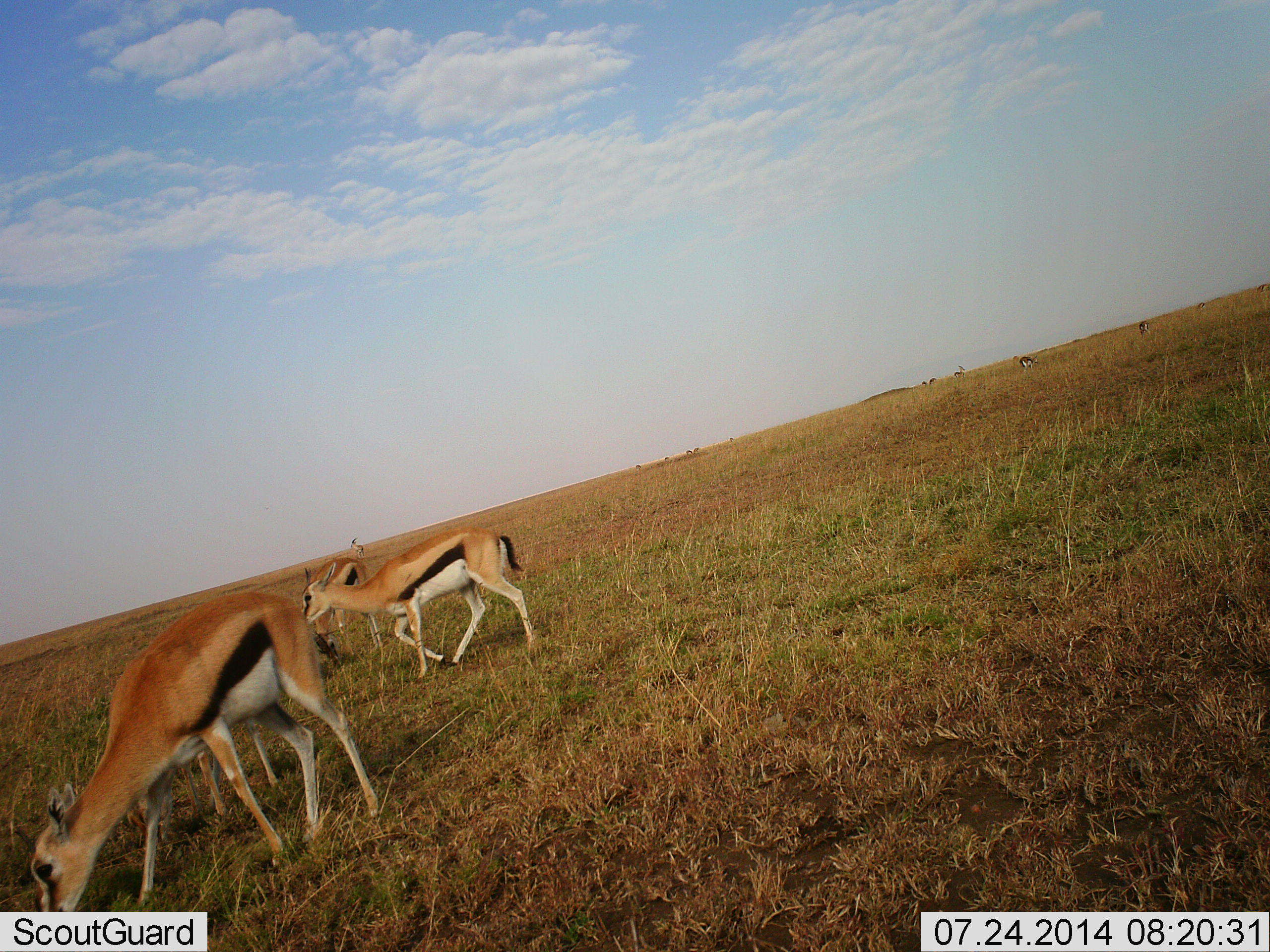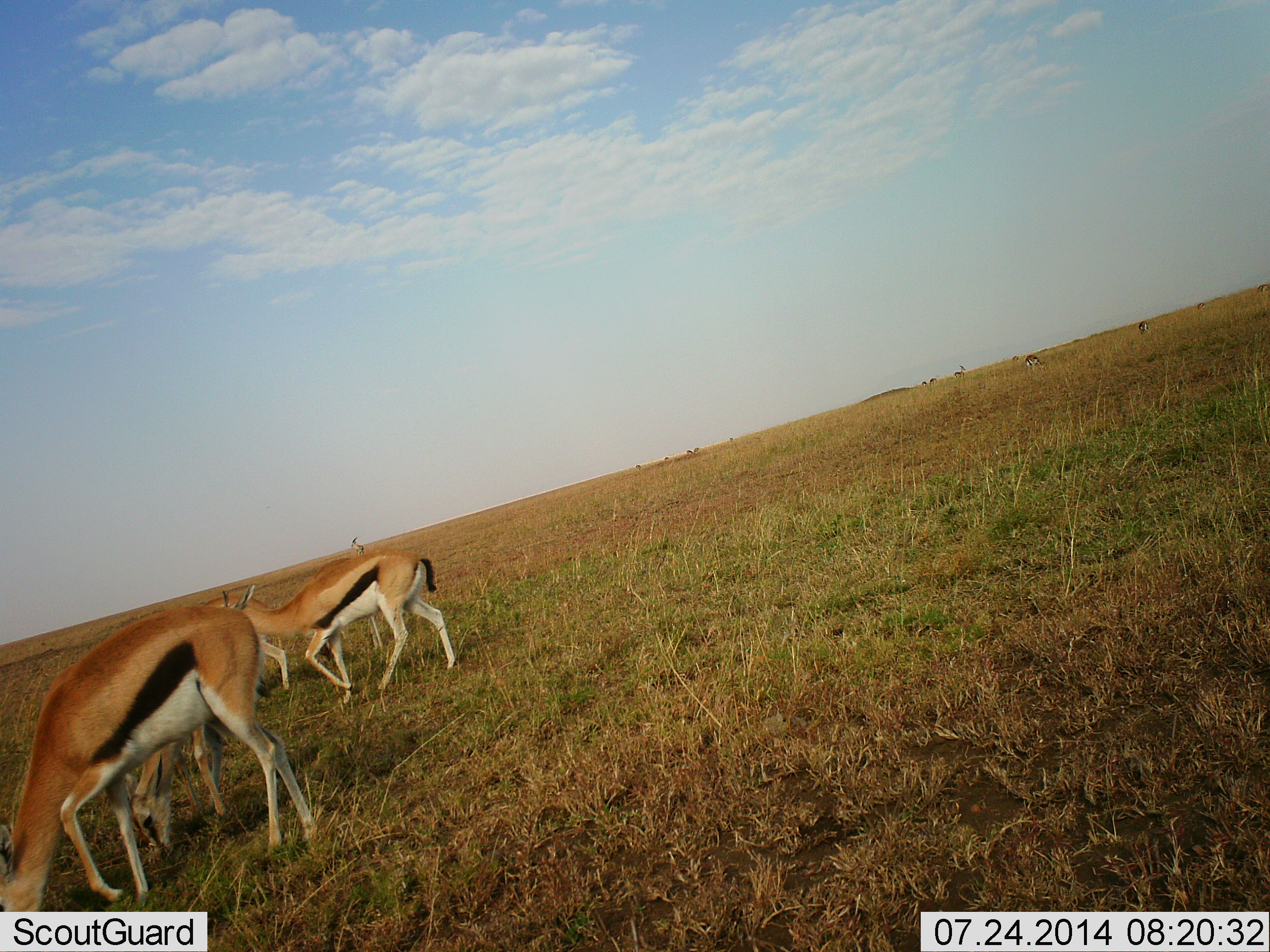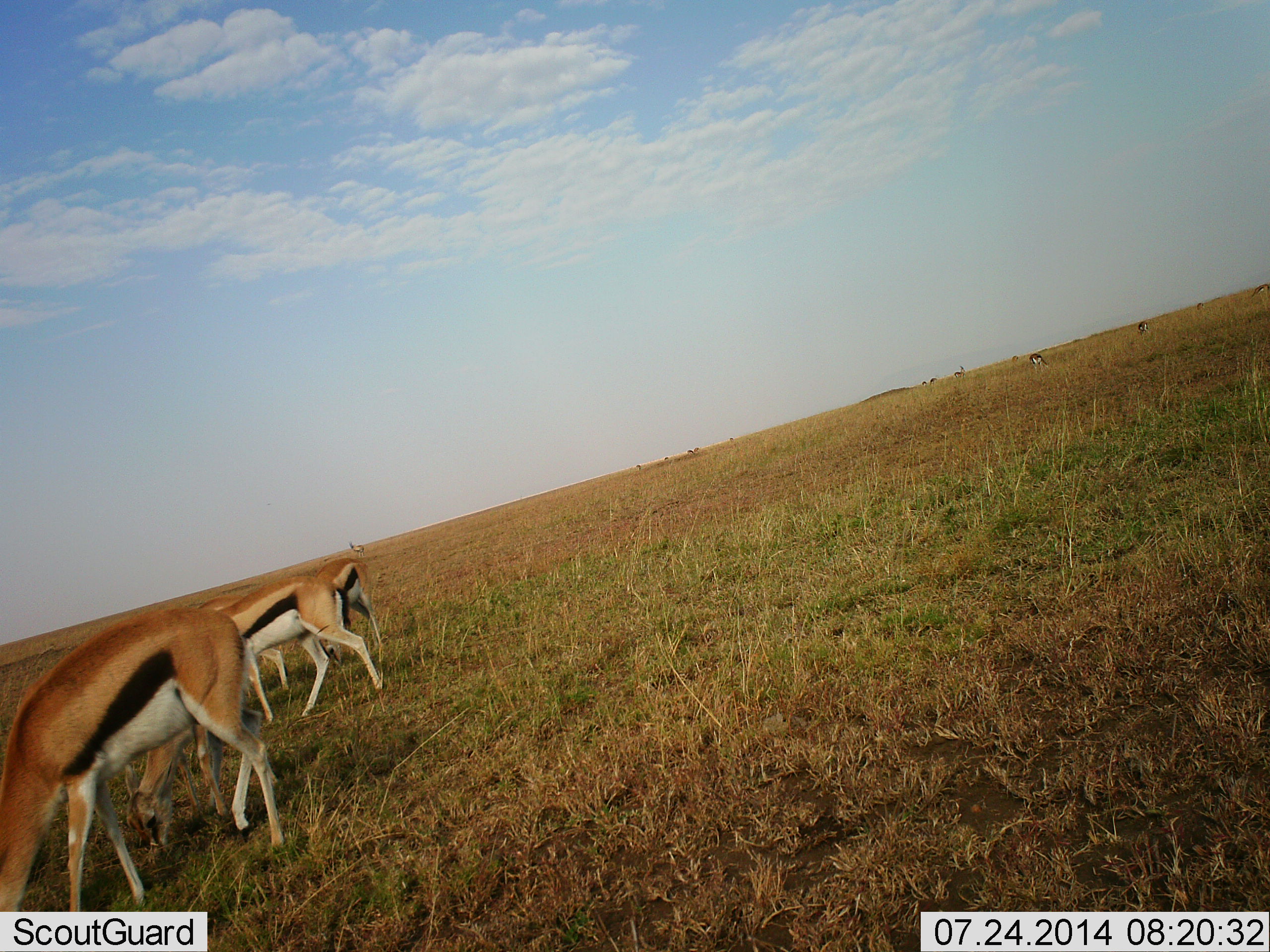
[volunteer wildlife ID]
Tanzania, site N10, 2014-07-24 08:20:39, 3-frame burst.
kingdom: Animalia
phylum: Chordata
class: Mammalia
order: Artiodactyla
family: Bovidae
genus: Eudorcas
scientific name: Eudorcas thomsonii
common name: thomson's gazelle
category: gazellethomsons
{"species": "gazellethomsons (thomson's gazelle) (Eudorcas thomsonii)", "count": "4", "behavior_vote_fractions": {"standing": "20%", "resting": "0%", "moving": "70%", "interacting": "0%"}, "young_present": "10%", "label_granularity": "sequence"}